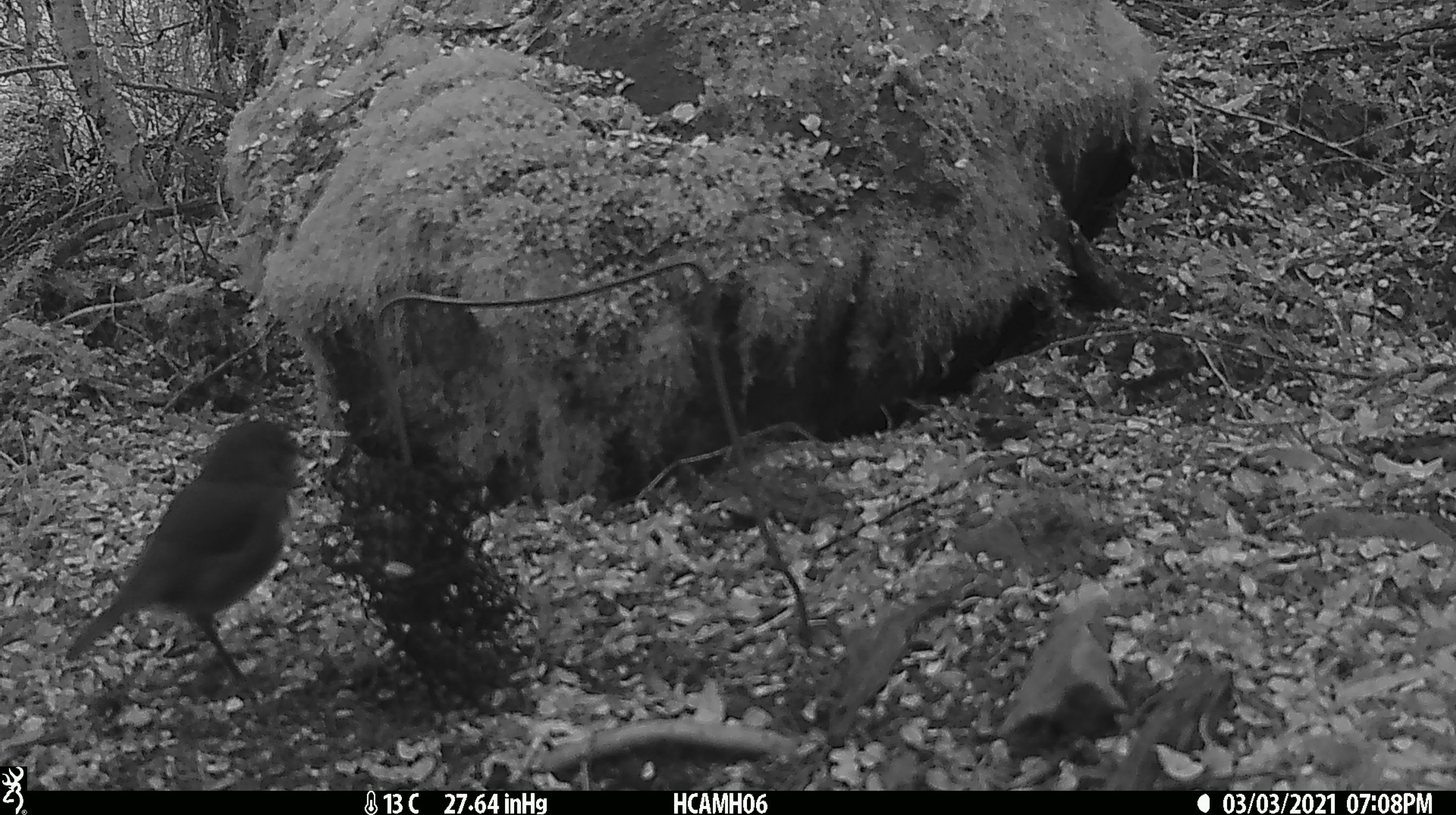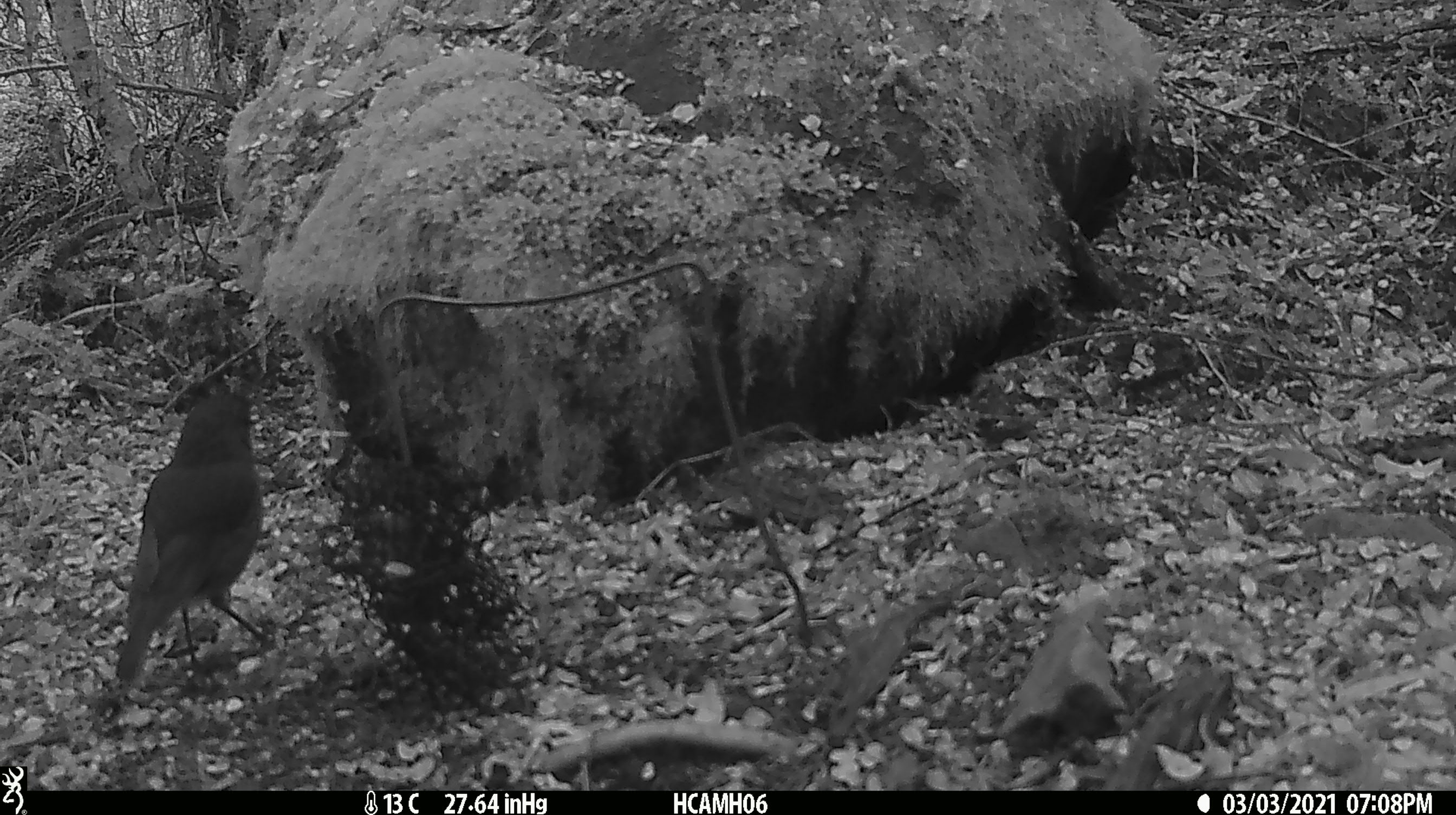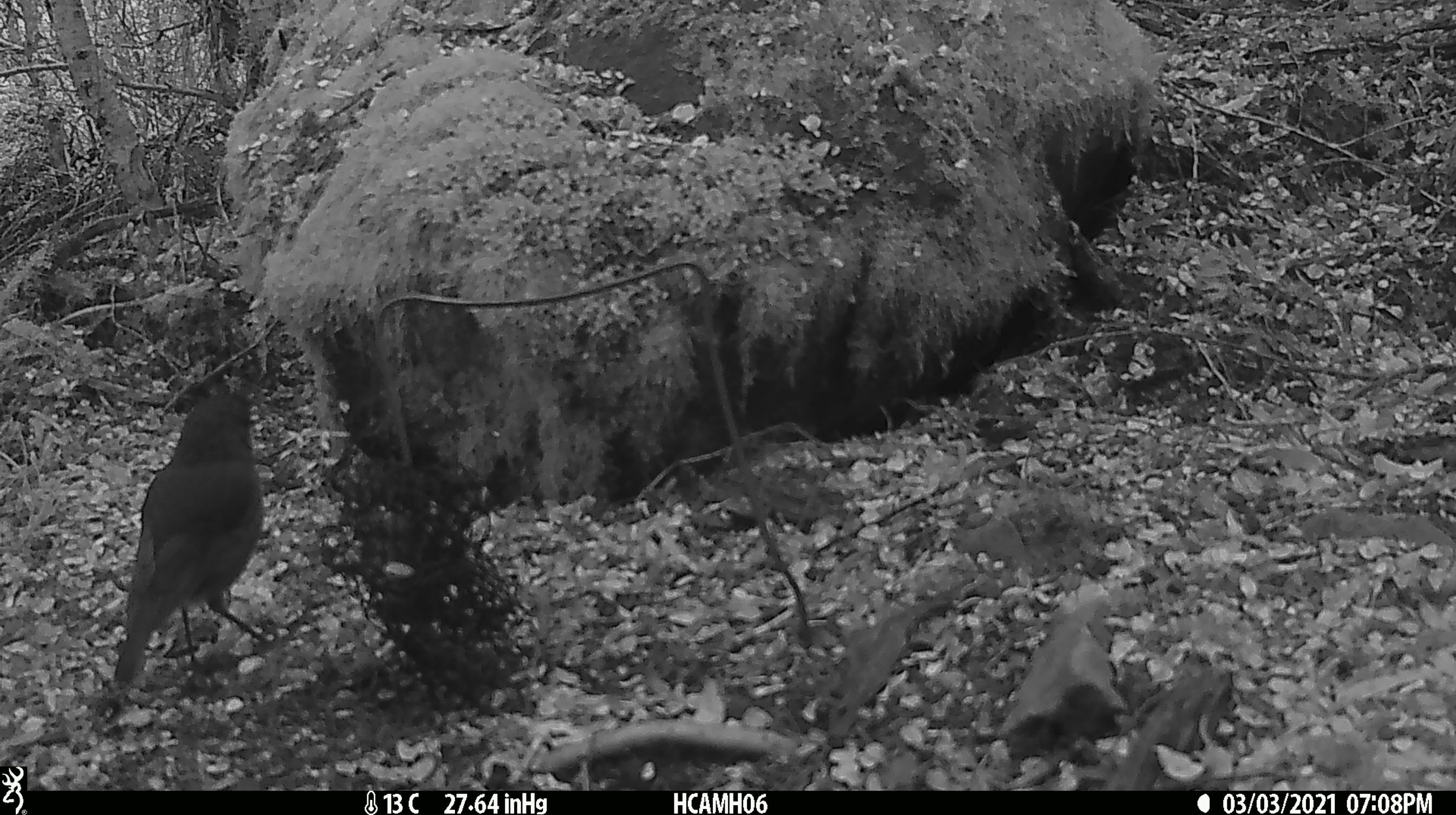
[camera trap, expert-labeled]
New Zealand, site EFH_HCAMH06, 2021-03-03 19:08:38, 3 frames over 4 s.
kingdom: Animalia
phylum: Chordata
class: Aves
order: Passeriformes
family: Petroicidae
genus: Petroica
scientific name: Petroica australis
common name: new zealand robin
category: robin